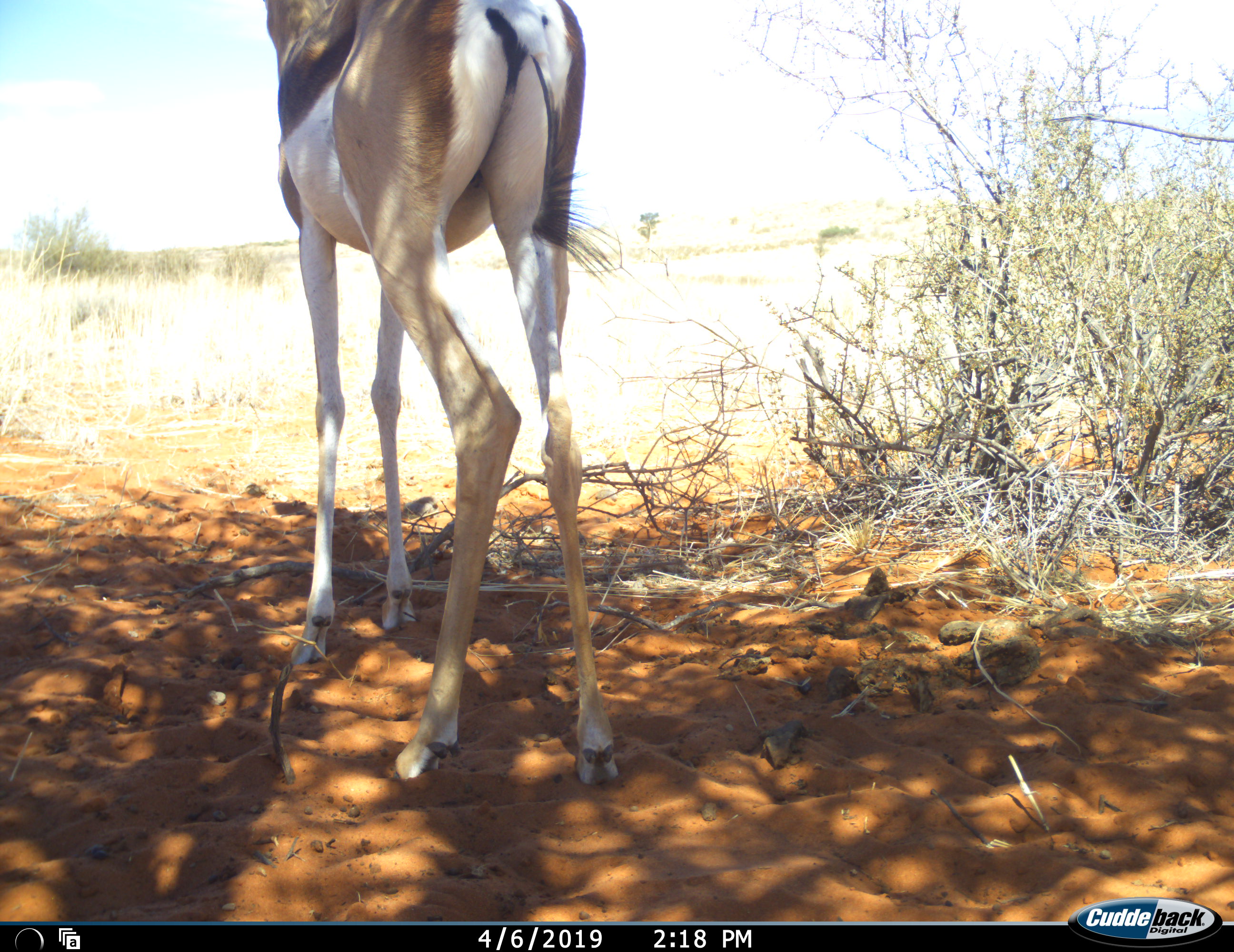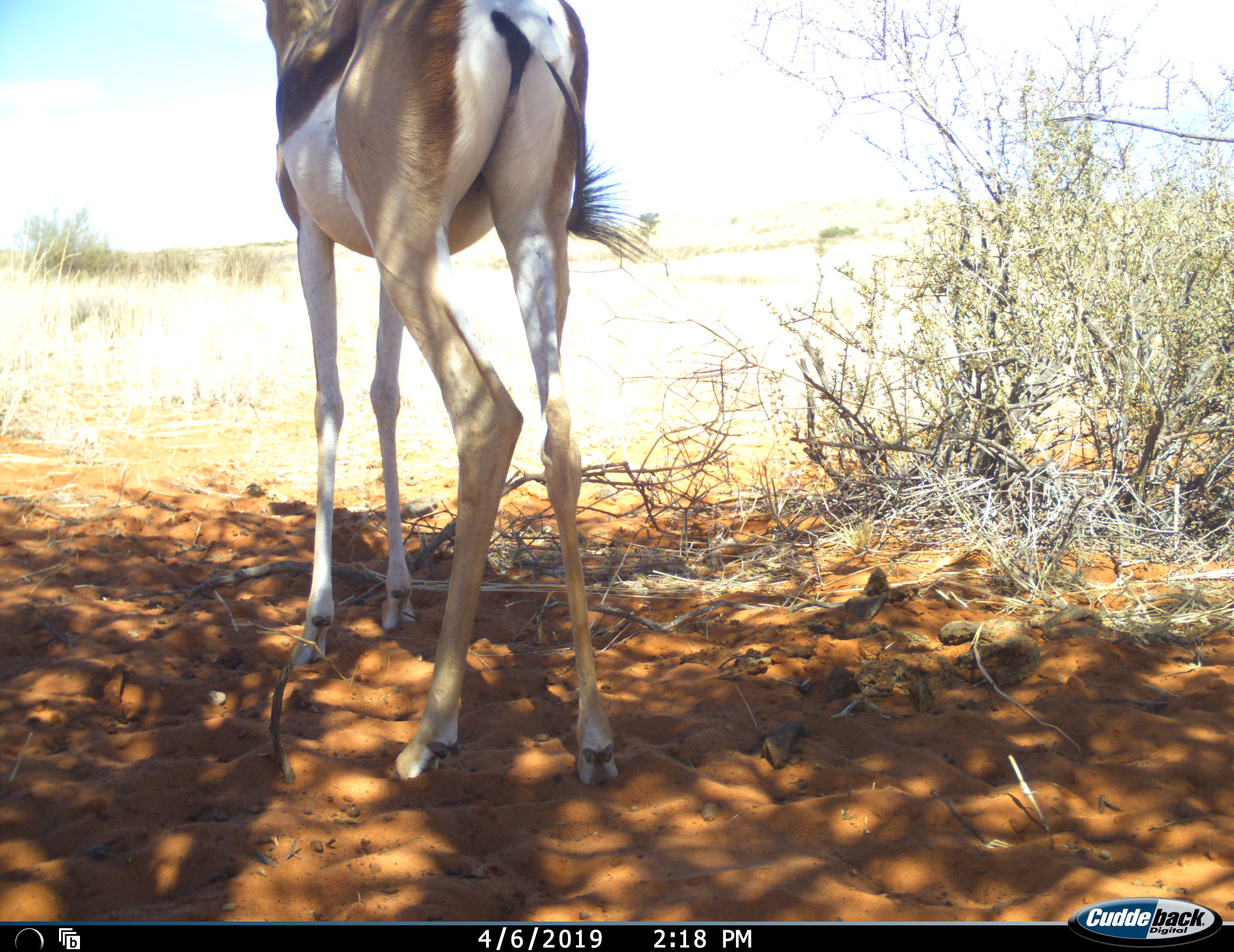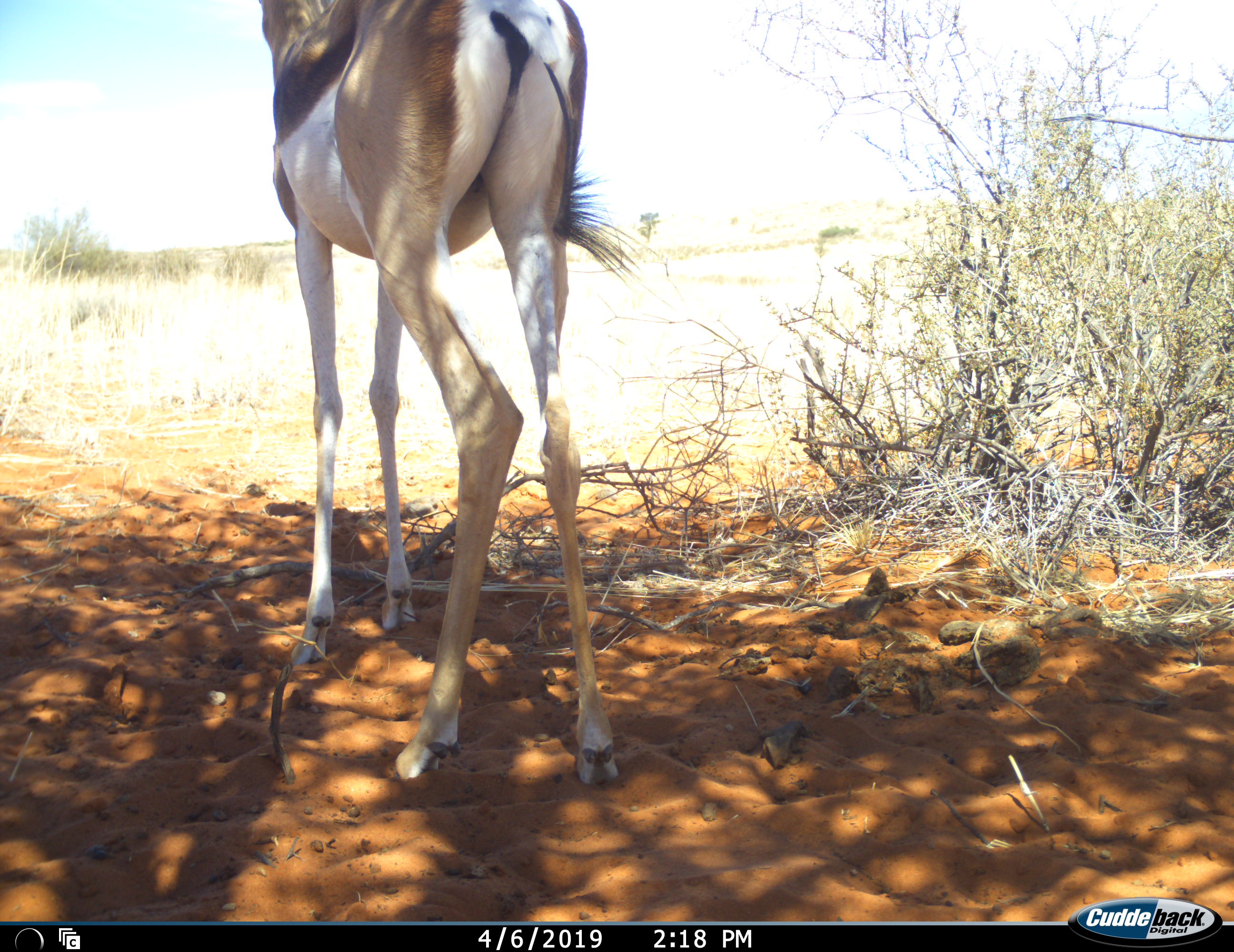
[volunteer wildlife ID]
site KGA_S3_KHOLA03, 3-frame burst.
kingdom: Animalia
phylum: Chordata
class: Mammalia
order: Artiodactyla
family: Bovidae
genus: Antidorcas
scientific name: Antidorcas marsupialis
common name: springbok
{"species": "springbok (Antidorcas marsupialis)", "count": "1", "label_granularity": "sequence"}